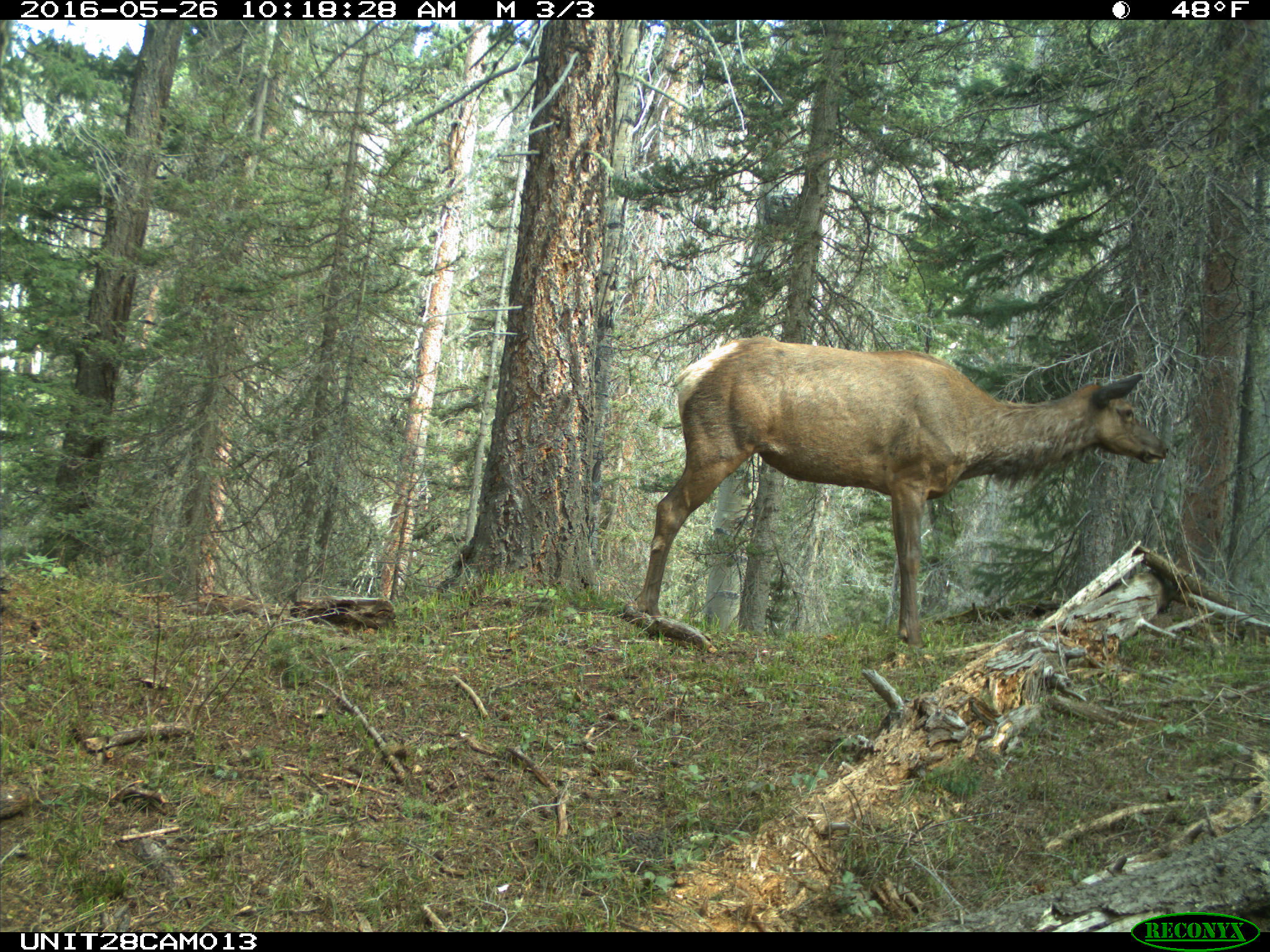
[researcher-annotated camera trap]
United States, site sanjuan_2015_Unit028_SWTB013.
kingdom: Animalia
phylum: Chordata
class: Mammalia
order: Artiodactyla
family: Cervidae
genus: Cervus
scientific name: Cervus elaphus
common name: red deer